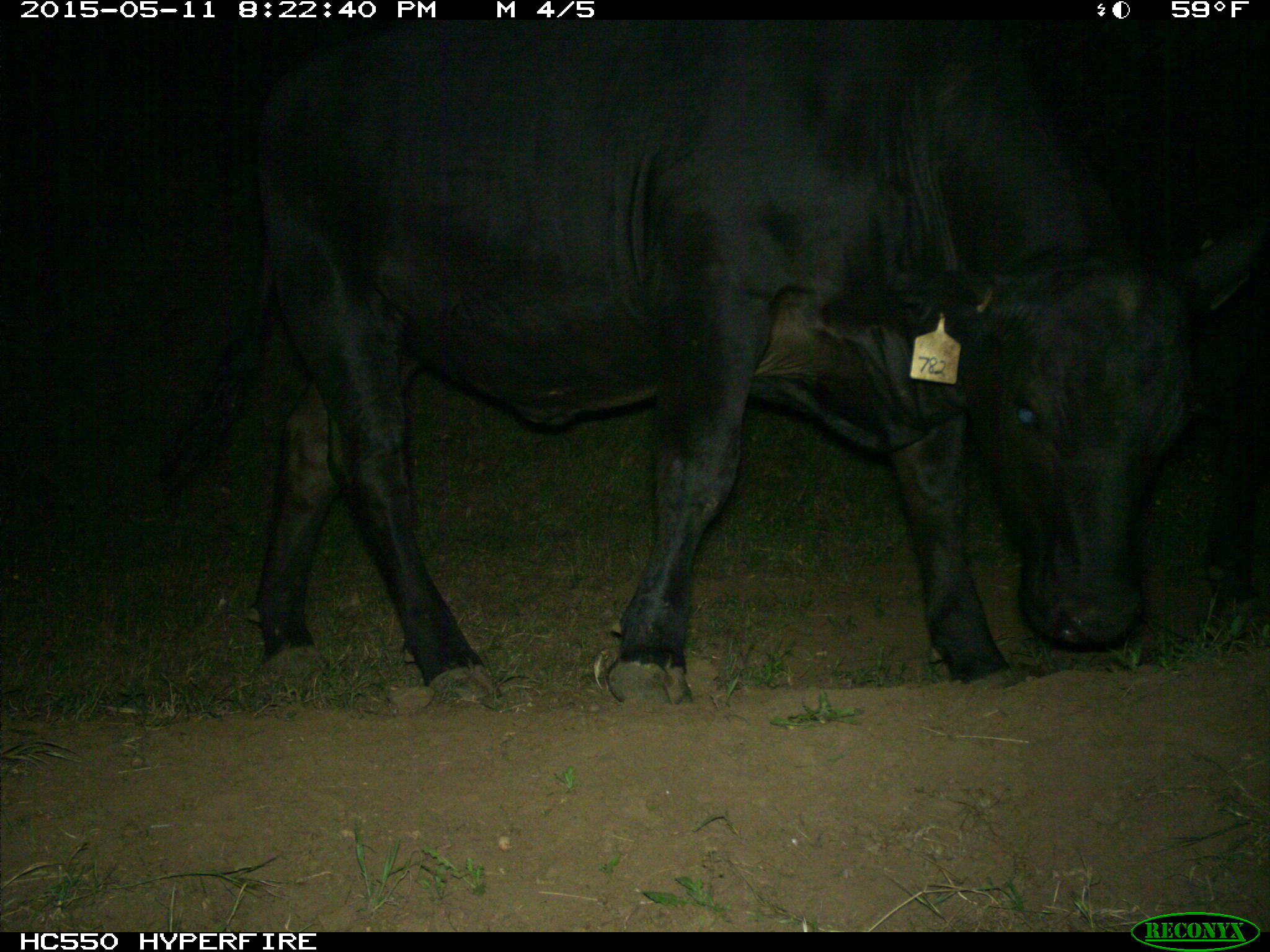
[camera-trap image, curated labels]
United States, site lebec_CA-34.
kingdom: Animalia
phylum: Chordata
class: Mammalia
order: Artiodactyla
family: Bovidae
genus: Bos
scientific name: Bos taurus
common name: domestic cow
Bos taurus (domestic cow).